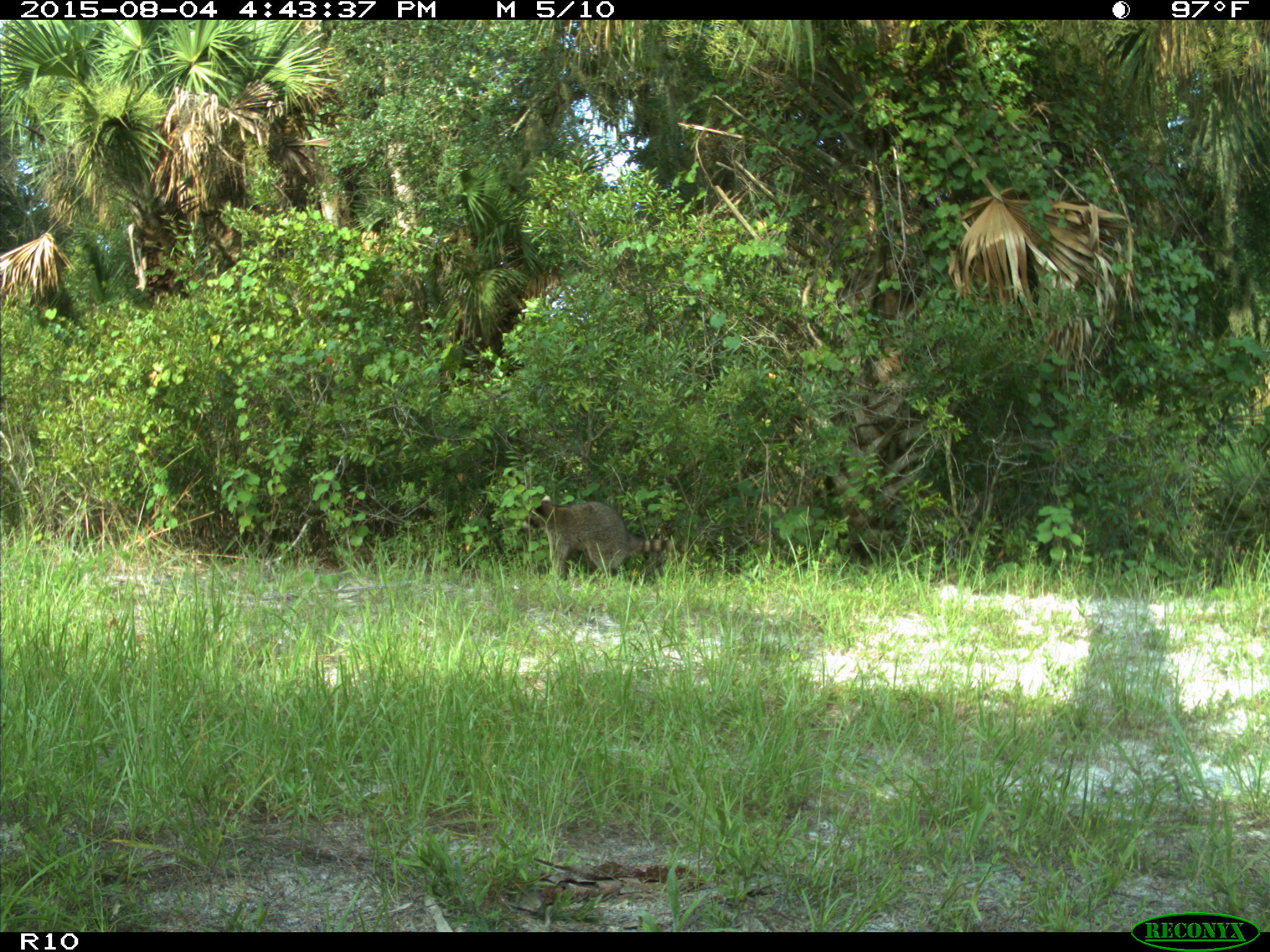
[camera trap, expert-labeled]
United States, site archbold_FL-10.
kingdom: Animalia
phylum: Chordata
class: Mammalia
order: Carnivora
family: Procyonidae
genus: Procyon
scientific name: Procyon lotor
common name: common raccoon